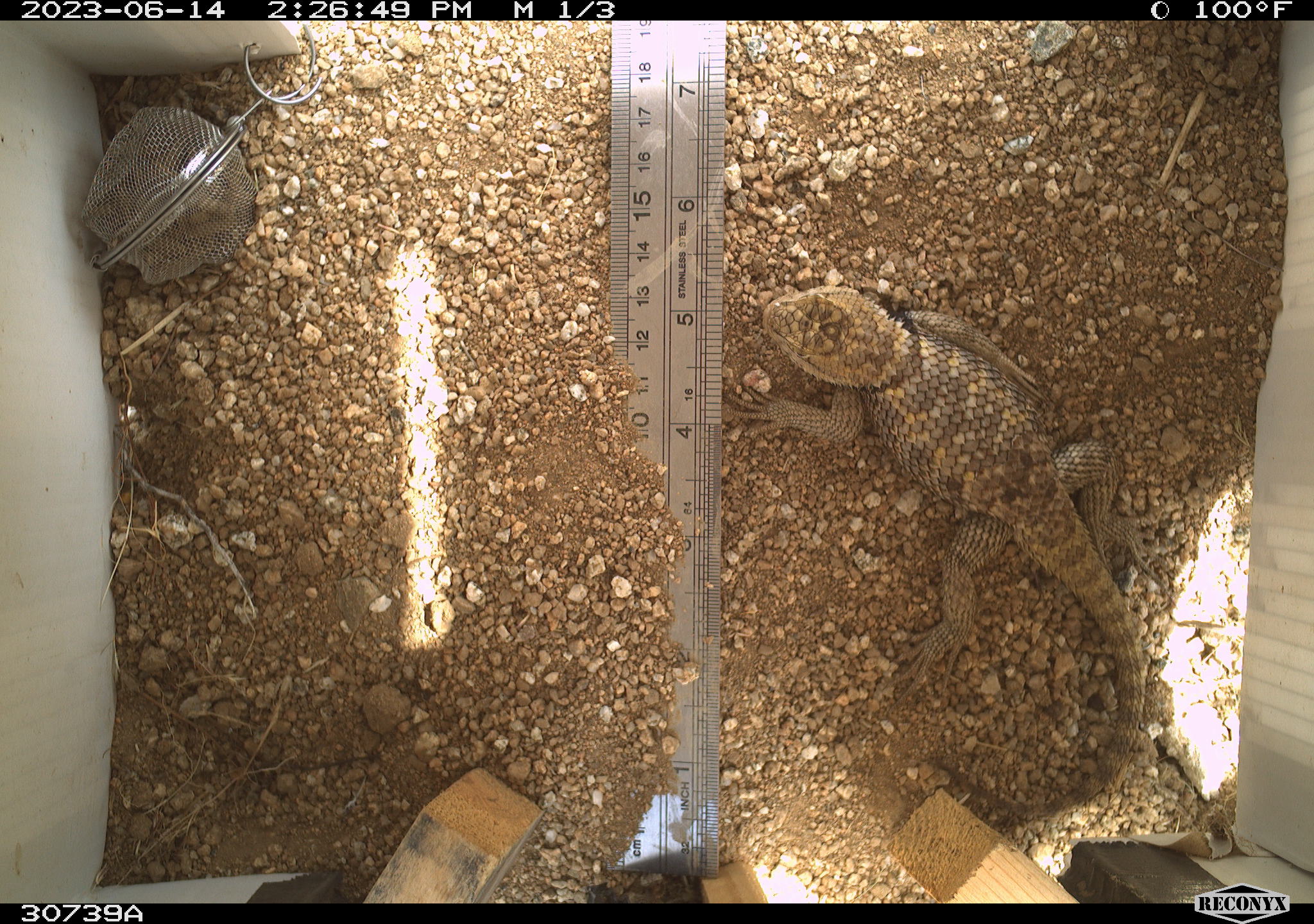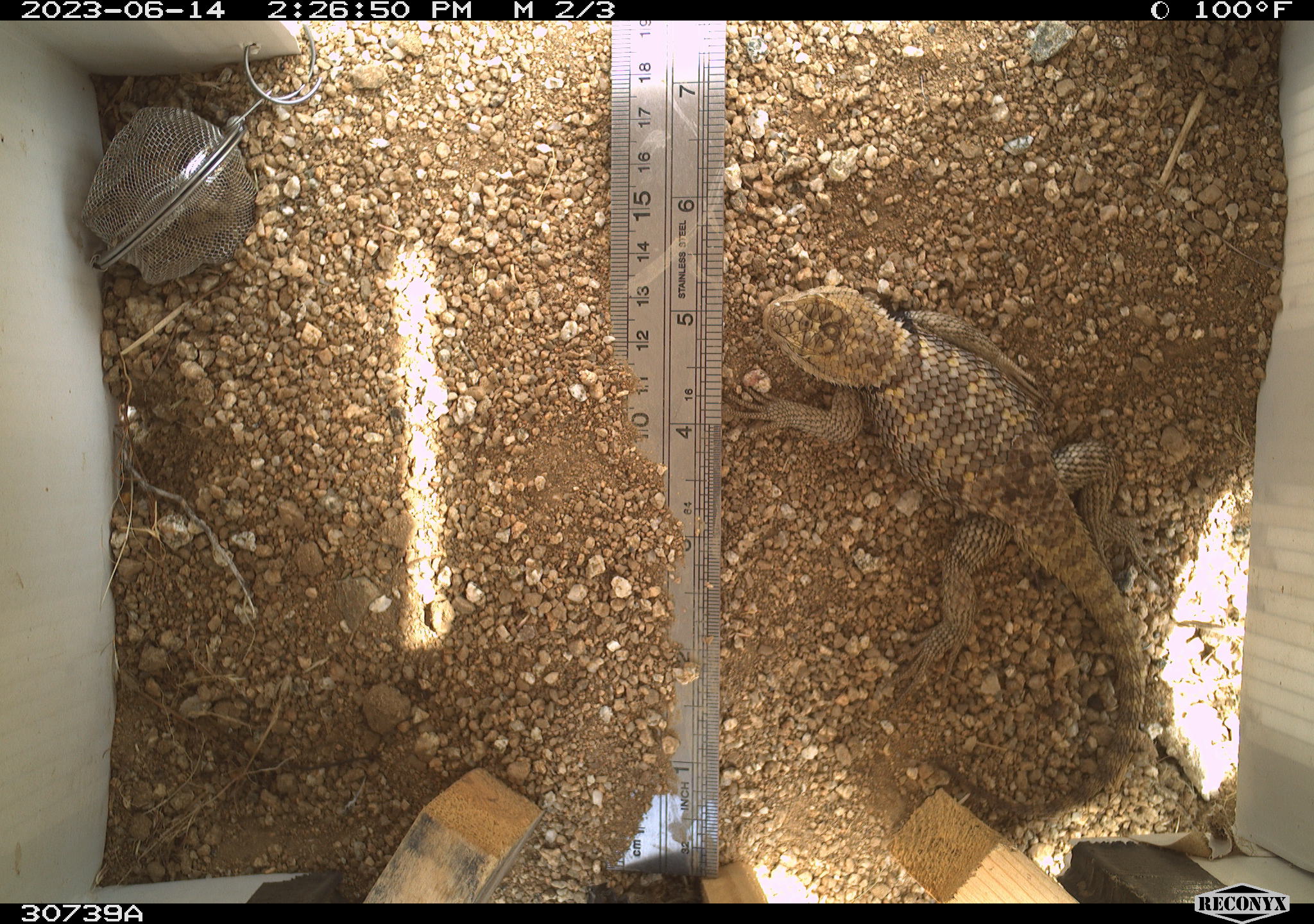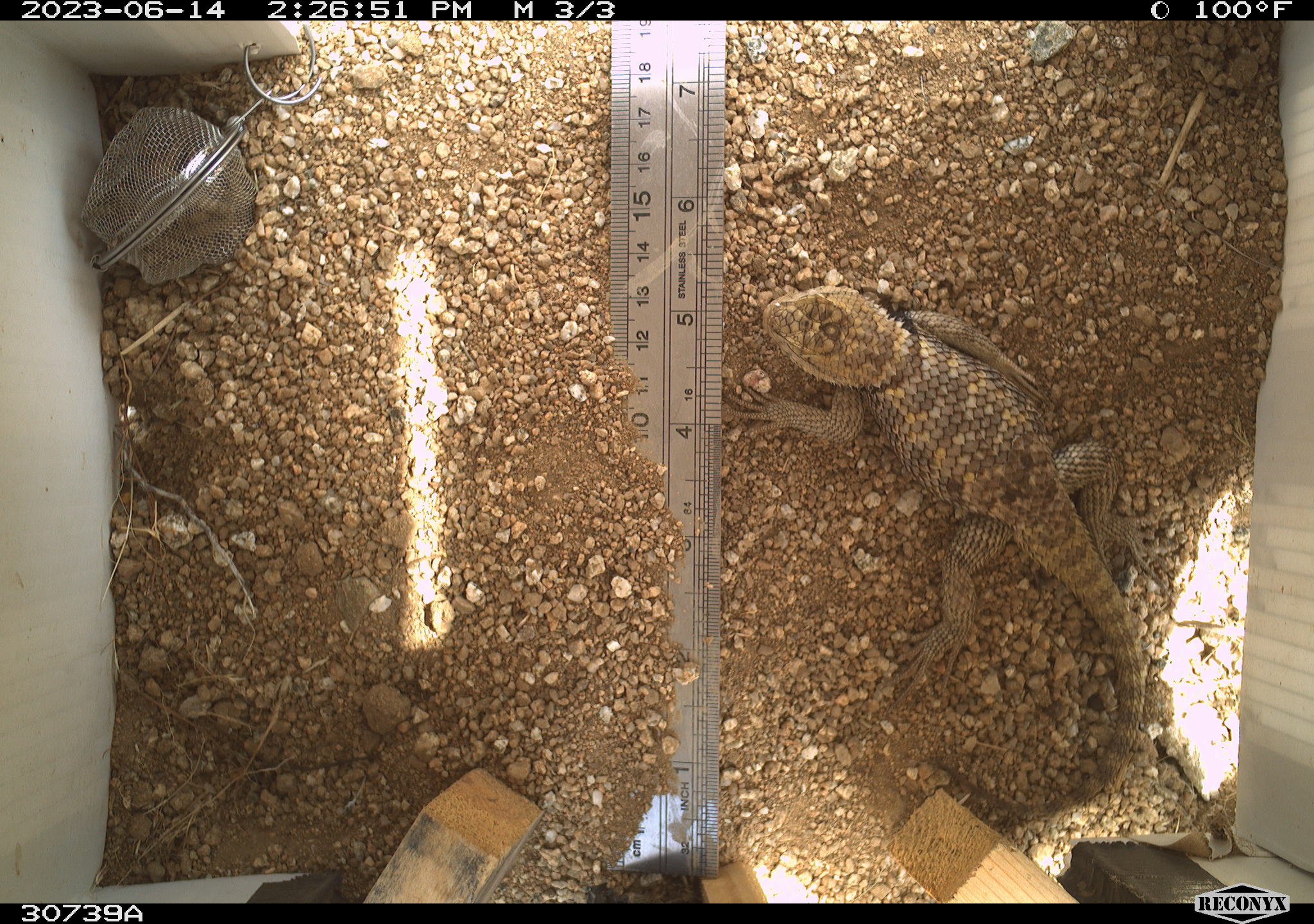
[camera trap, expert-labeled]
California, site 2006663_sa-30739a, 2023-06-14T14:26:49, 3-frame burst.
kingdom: Animalia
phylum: Chordata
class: Reptilia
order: Squamata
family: Phrynosomatidae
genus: Sceloporus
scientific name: Sceloporus uniformis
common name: yellow-backed spiny lizard